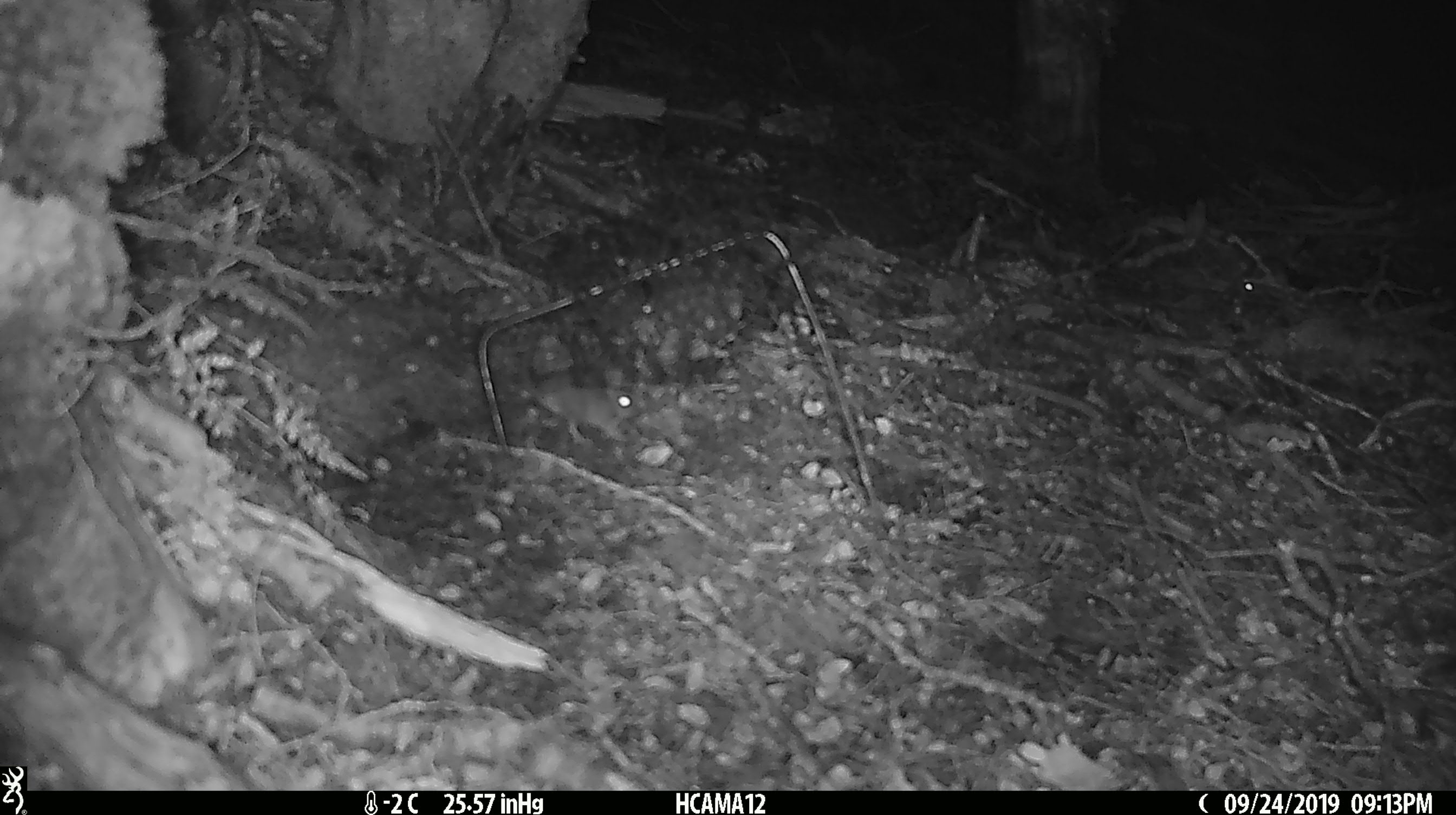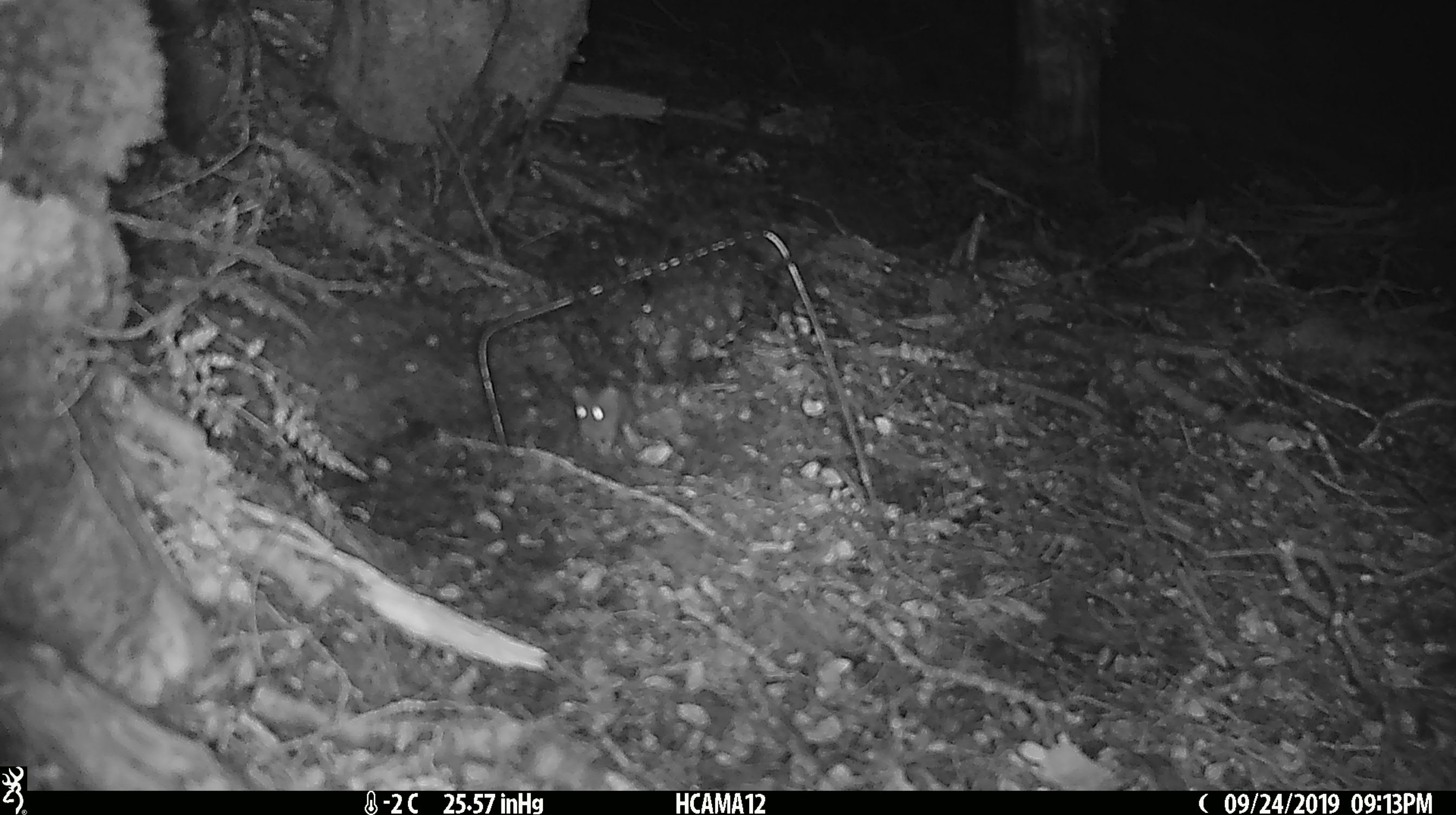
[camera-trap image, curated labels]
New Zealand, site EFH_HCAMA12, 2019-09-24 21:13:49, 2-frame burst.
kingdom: Animalia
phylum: Chordata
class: Mammalia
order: Rodentia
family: Muridae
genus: Mus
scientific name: Mus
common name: mouse